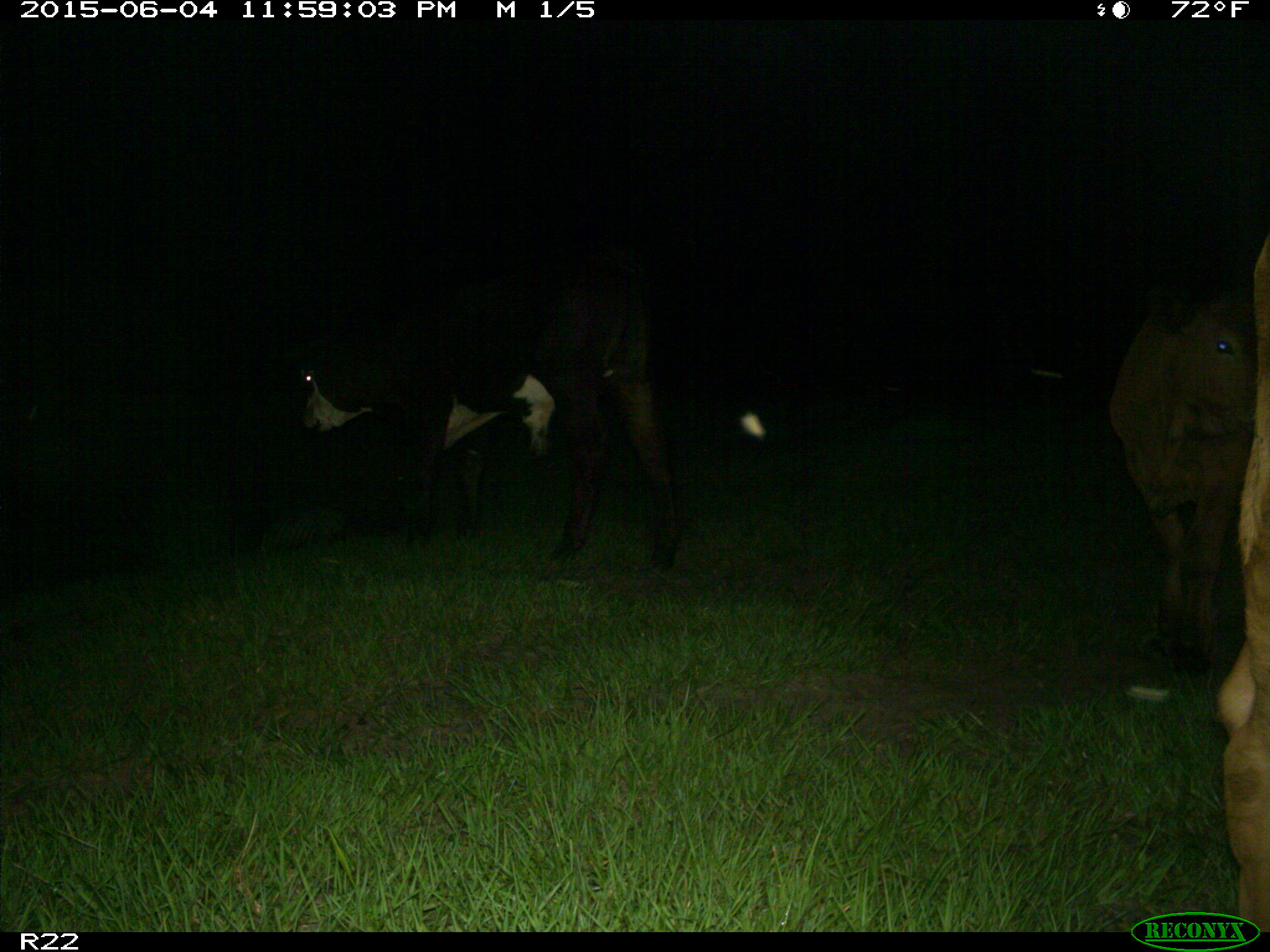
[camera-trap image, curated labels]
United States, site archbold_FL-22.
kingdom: Animalia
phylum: Chordata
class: Mammalia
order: Artiodactyla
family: Bovidae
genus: Bos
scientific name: Bos taurus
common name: domestic cow